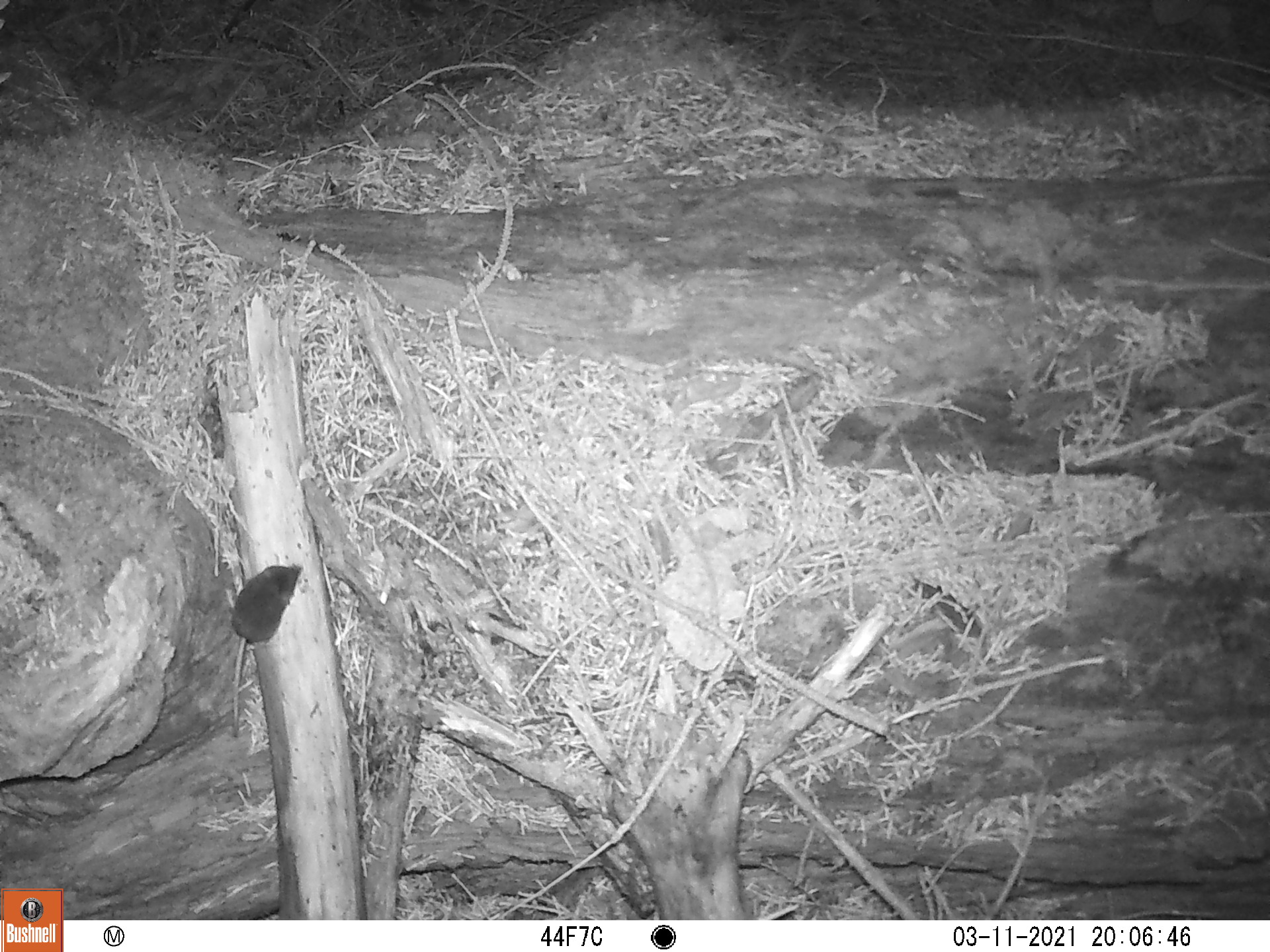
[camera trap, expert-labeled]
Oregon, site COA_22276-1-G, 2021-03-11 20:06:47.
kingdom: Animalia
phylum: Chordata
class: Mammalia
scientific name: Mammalia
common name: small mammal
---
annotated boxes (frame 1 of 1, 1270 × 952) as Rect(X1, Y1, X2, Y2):
small mammal: Rect(191, 530, 341, 758)